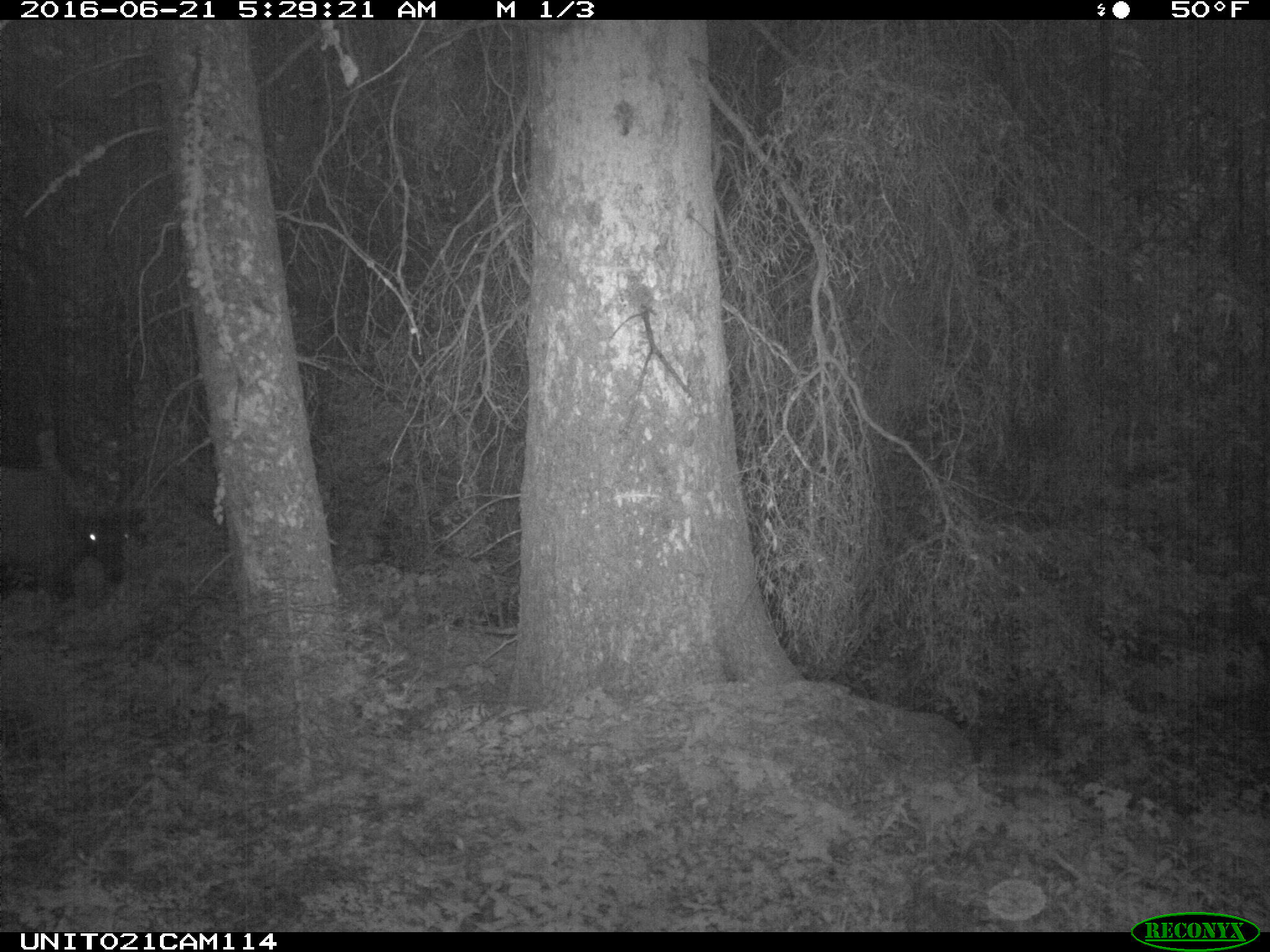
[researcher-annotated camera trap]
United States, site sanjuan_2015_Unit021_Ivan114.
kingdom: Animalia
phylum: Chordata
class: Mammalia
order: Artiodactyla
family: Cervidae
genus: Cervus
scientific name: Cervus elaphus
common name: red deer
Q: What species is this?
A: Cervus elaphus (red deer).